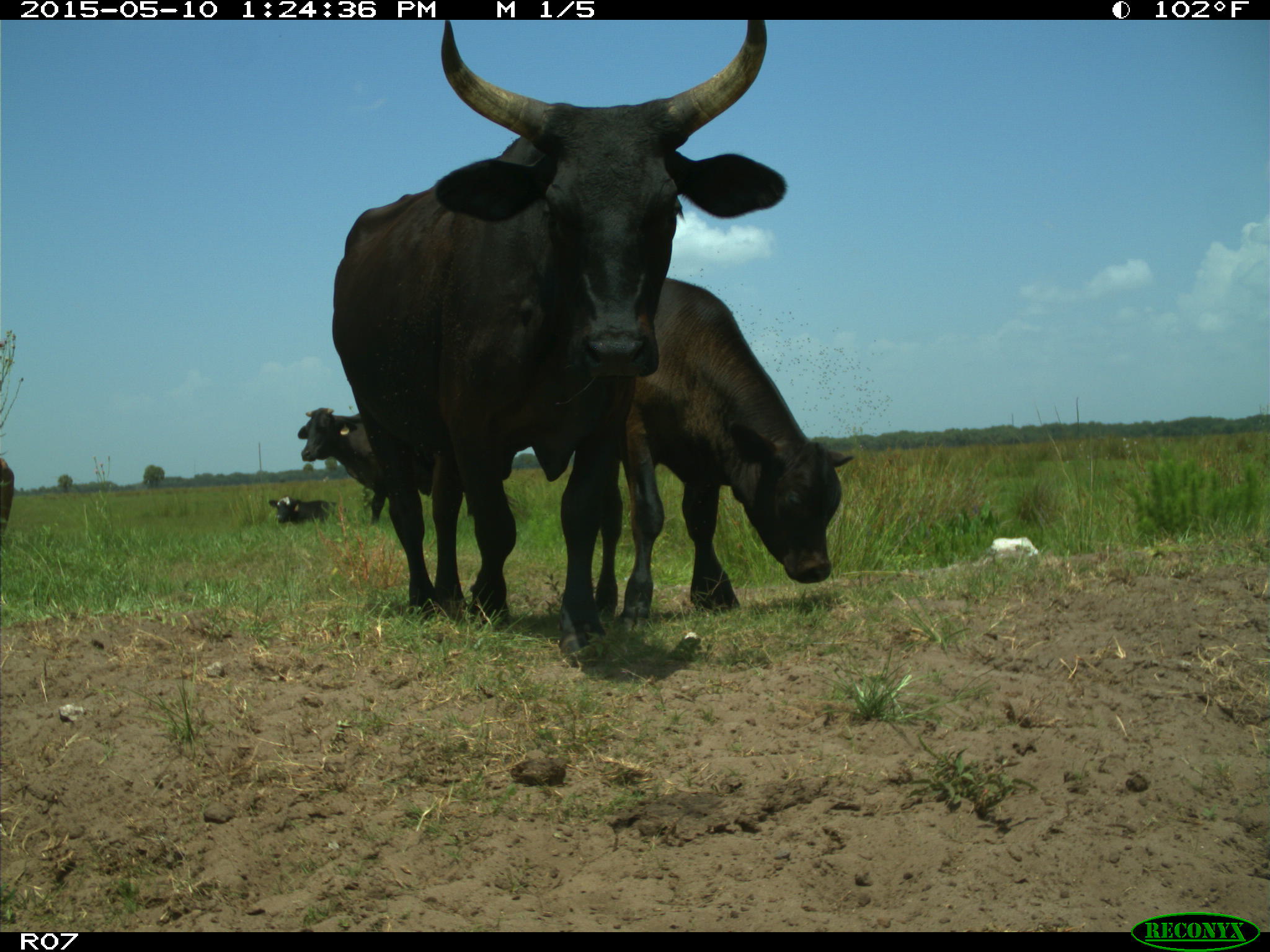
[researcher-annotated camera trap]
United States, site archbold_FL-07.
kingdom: Animalia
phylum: Chordata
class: Mammalia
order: Artiodactyla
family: Bovidae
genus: Bos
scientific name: Bos taurus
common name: domestic cow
Bos taurus (domestic cow).